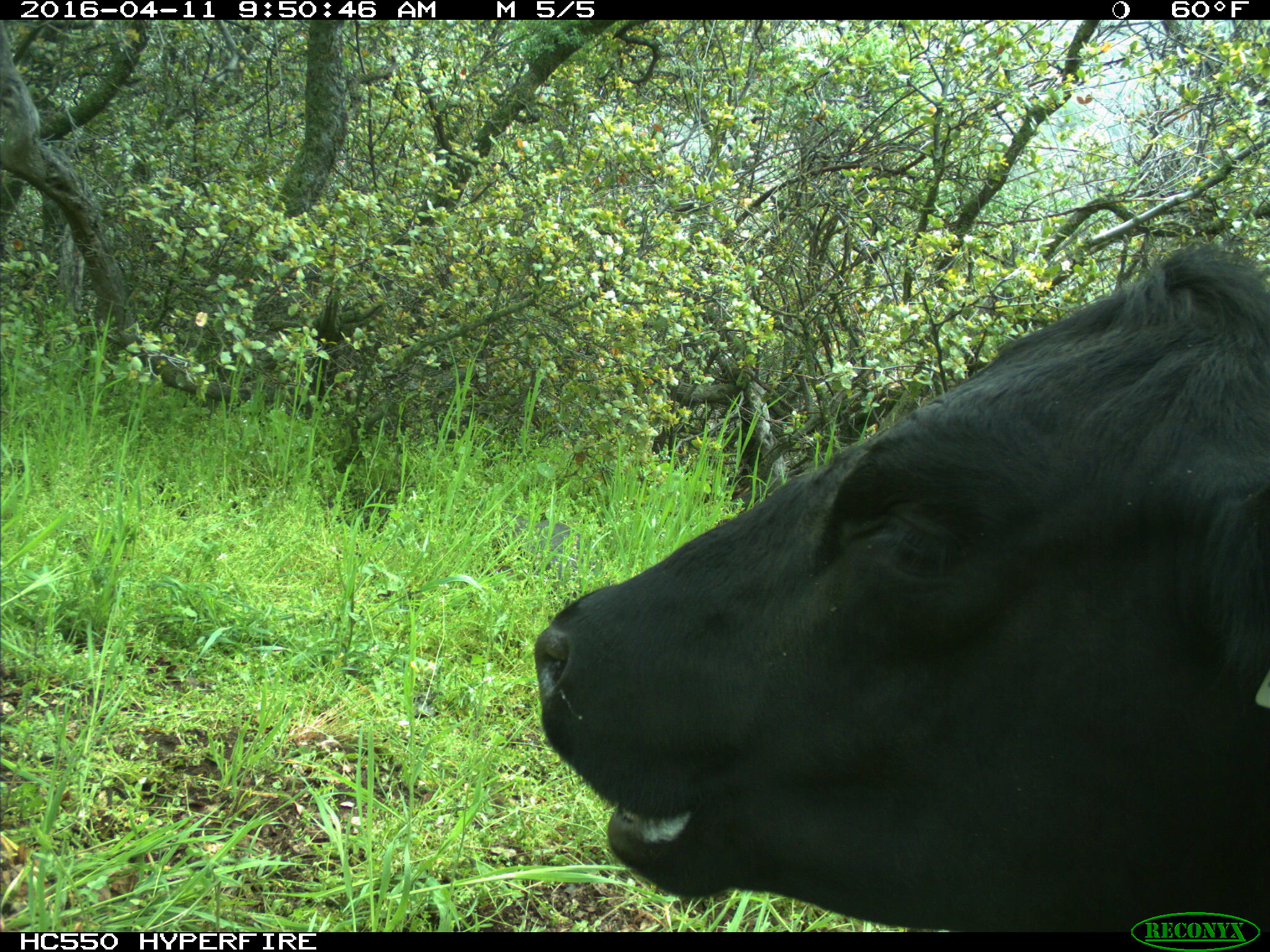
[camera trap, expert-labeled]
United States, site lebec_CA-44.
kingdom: Animalia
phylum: Chordata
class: Mammalia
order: Artiodactyla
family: Bovidae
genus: Bos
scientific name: Bos taurus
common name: domestic cow